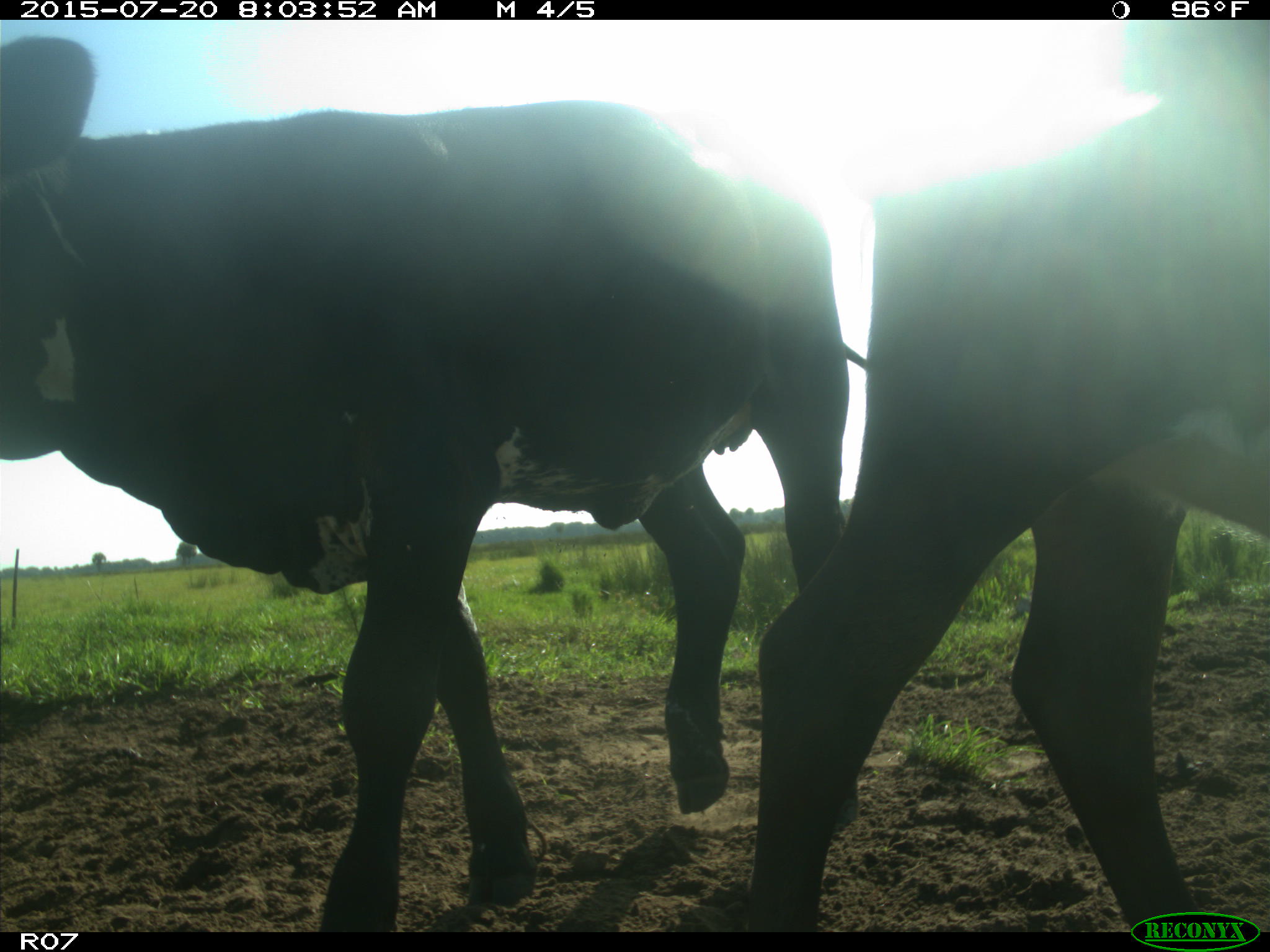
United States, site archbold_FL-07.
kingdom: Animalia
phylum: Chordata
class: Mammalia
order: Artiodactyla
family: Bovidae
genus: Bos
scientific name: Bos taurus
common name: domestic cow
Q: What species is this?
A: Bos taurus (domestic cow).